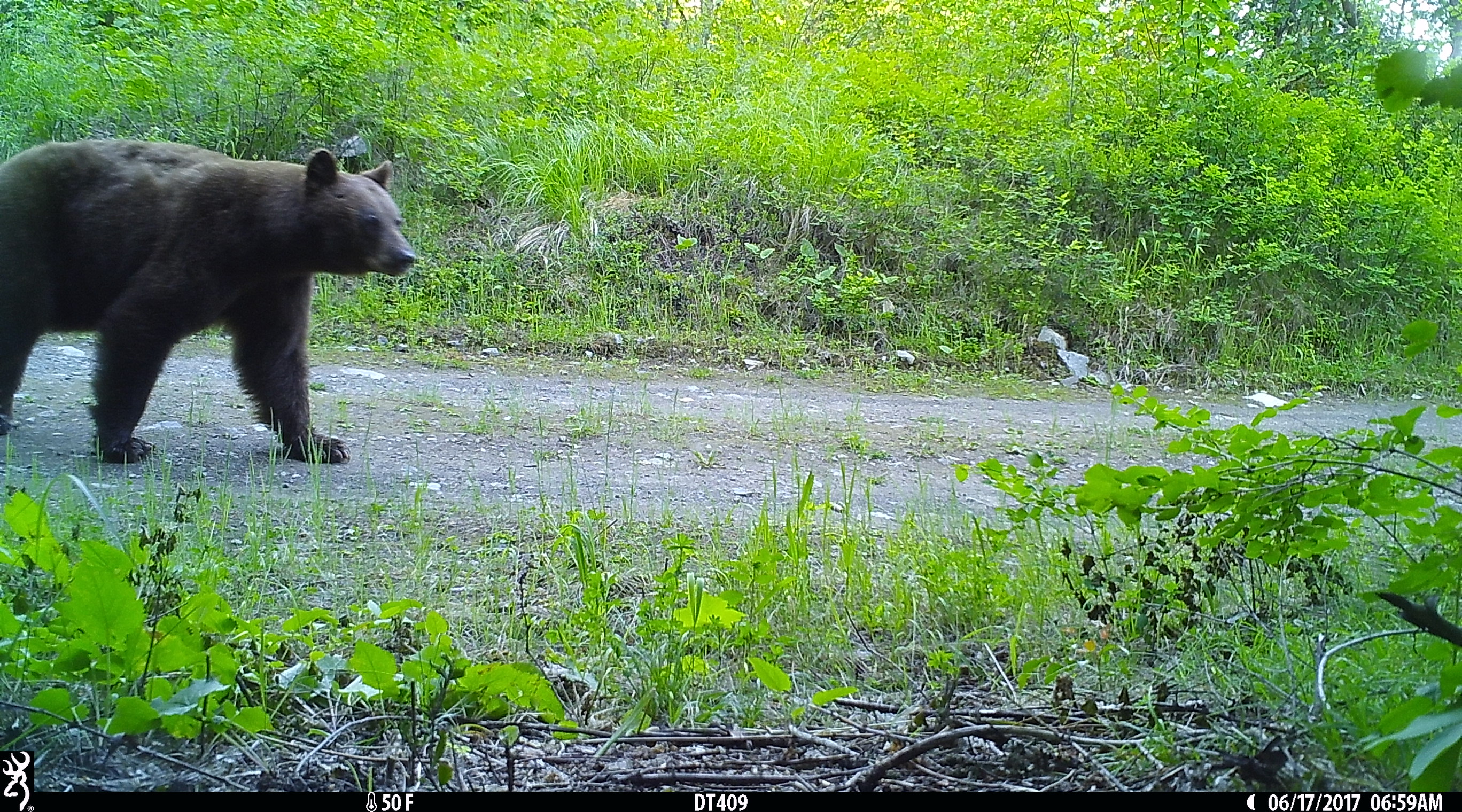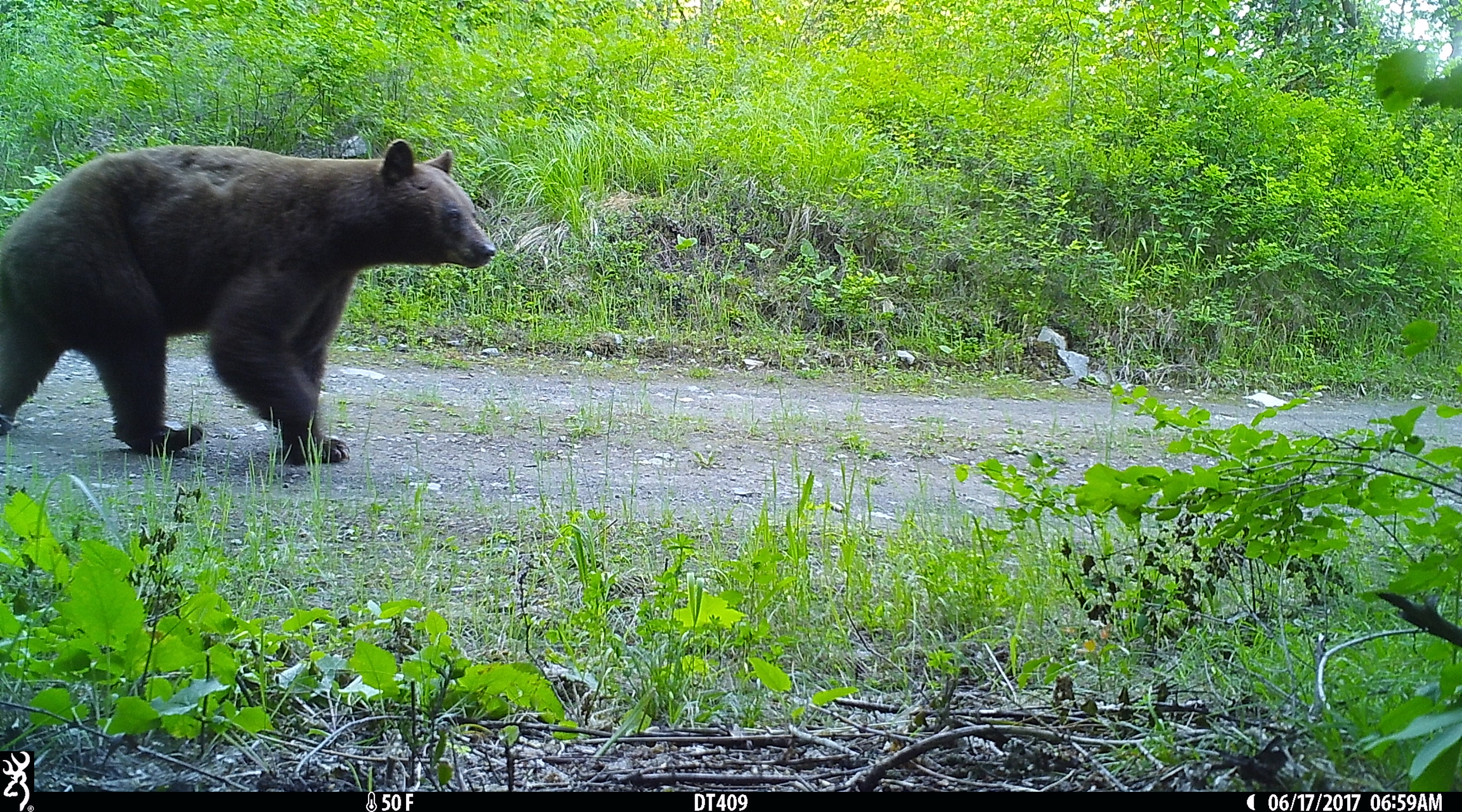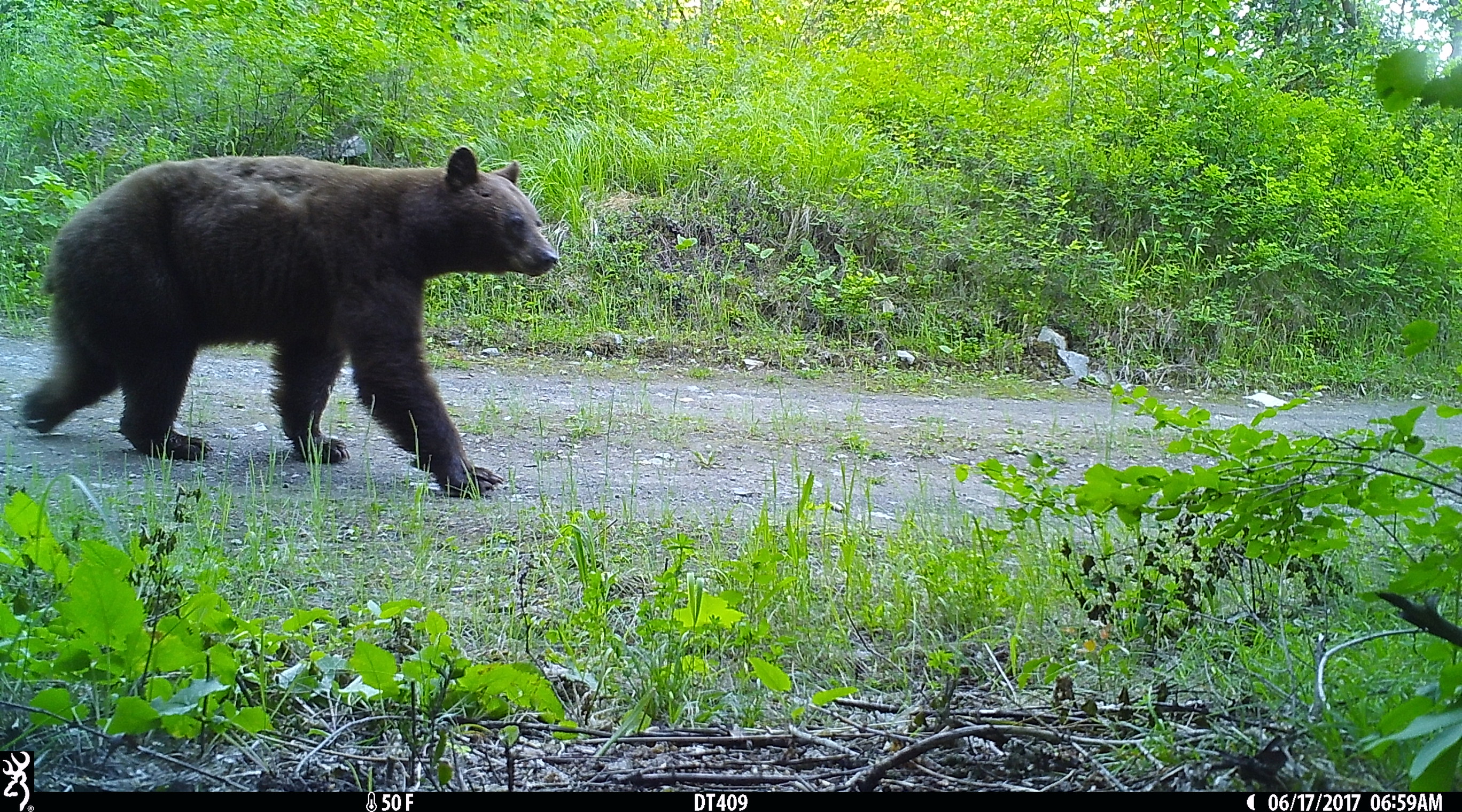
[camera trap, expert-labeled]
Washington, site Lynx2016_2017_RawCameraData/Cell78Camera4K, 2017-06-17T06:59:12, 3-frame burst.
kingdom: Animalia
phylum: Chordata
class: Mammalia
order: Carnivora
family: Ursidae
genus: Ursus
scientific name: Ursus americanus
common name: american black bear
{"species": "Ursus americanus (american black bear)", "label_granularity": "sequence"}